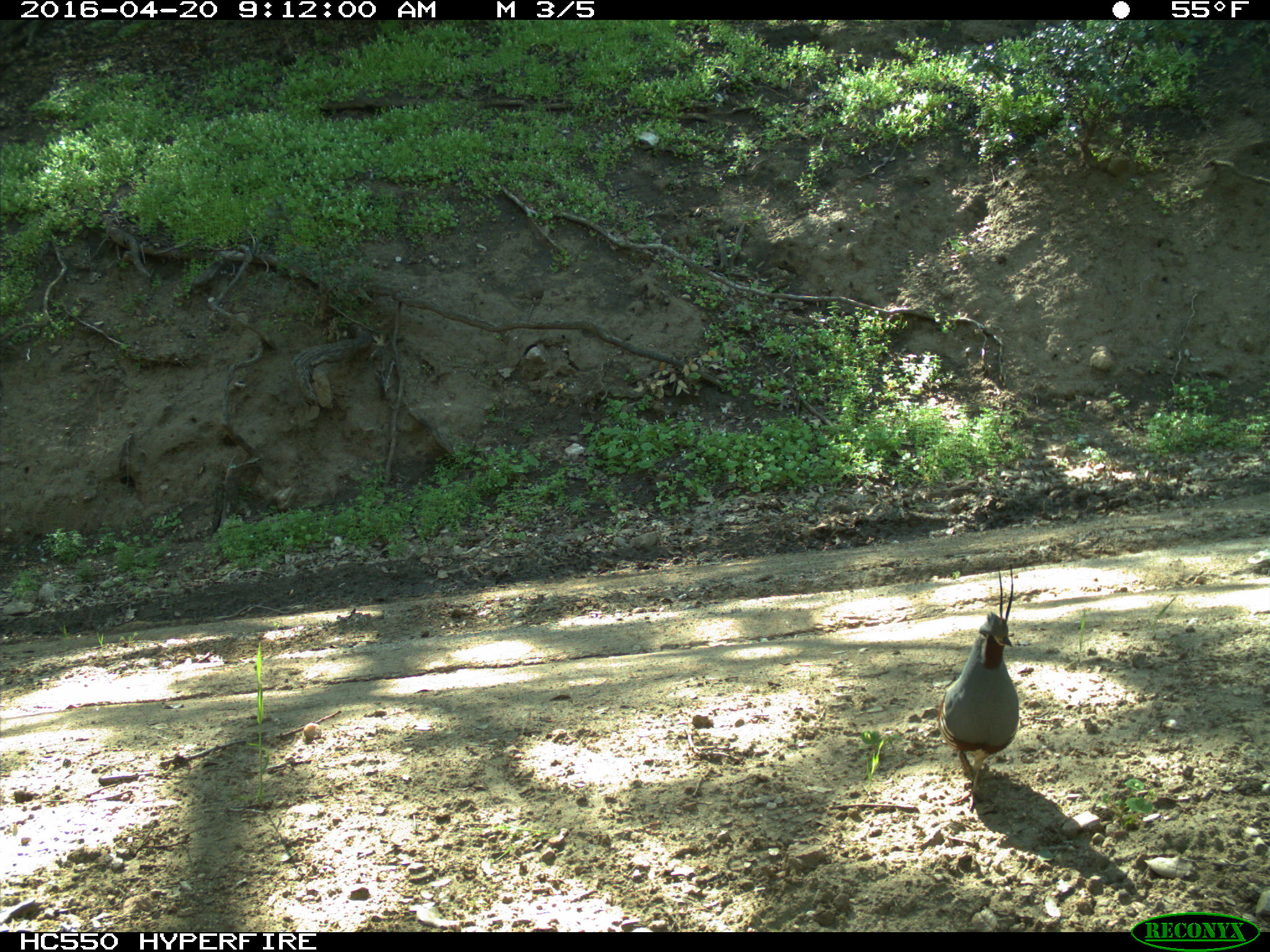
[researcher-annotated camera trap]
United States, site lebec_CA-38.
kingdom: Animalia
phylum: Chordata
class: Aves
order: Galliformes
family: Odontophoridae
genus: Callipepla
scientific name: Callipepla californica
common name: california quail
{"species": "Callipepla californica (california quail)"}